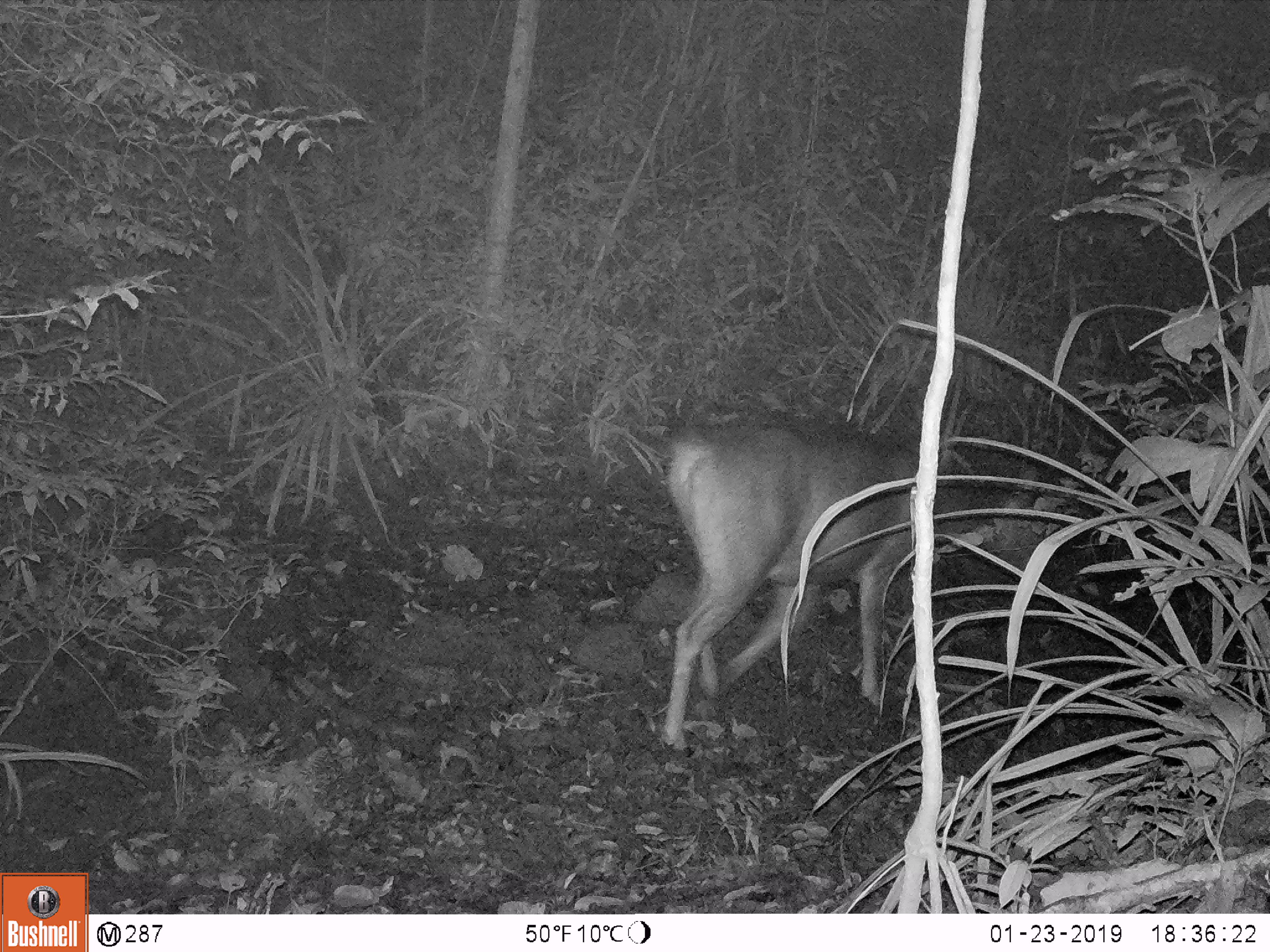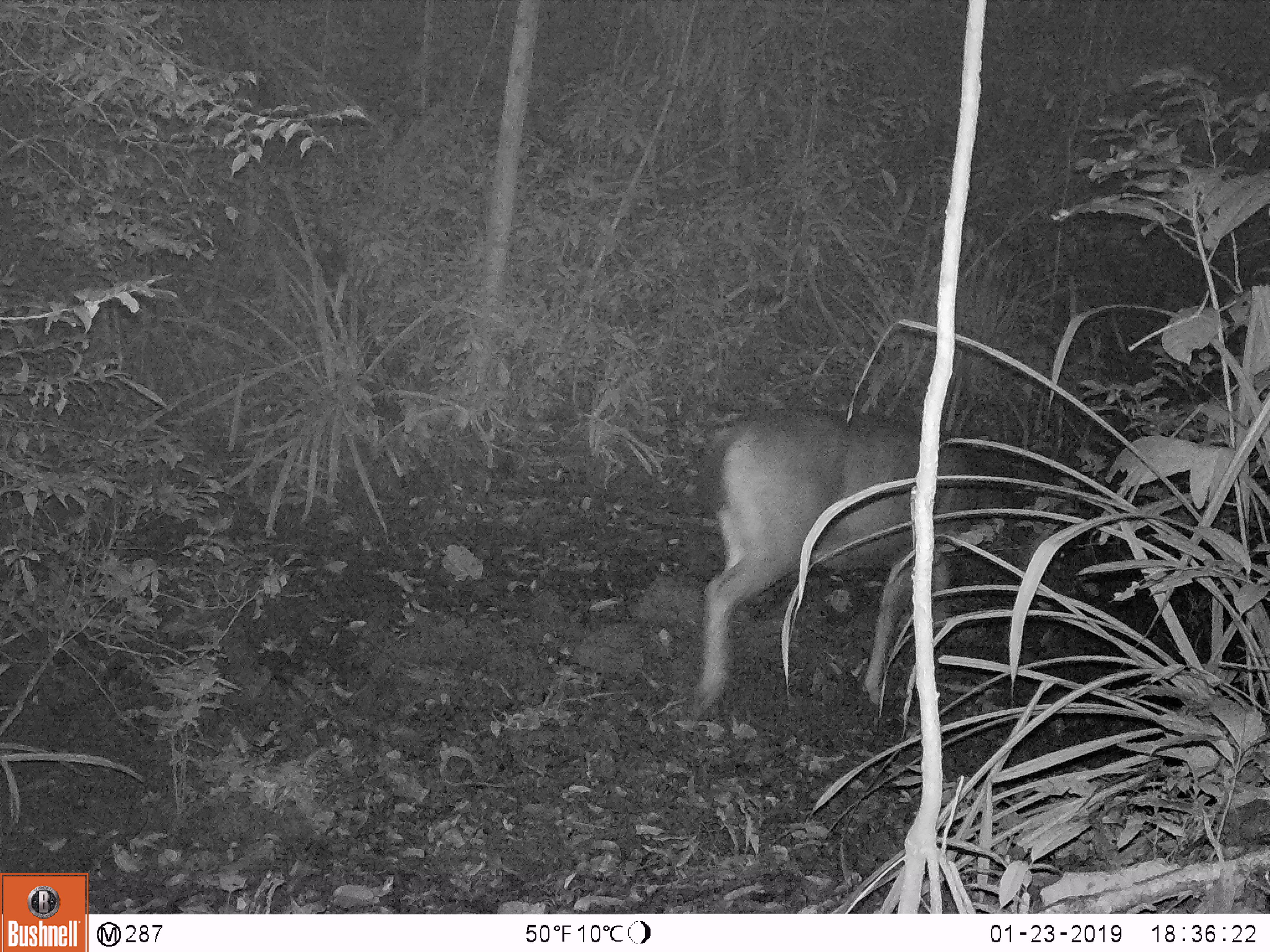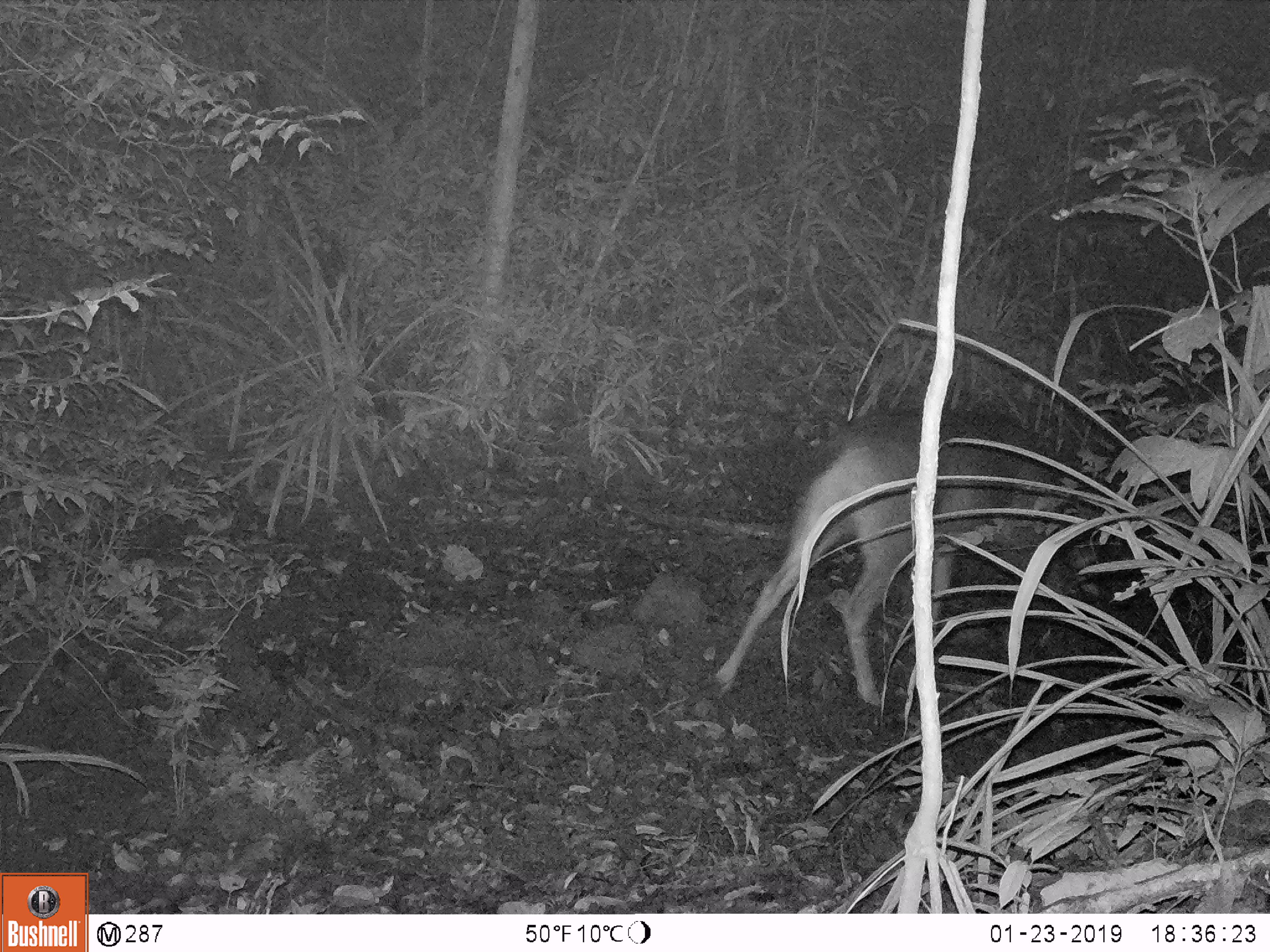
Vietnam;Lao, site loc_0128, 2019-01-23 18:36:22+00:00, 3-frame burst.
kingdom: Animalia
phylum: Chordata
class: Mammalia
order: Artiodactyla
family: Cervidae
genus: Rusa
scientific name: Rusa unicolor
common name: sambar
Sambar (Rusa unicolor). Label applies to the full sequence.